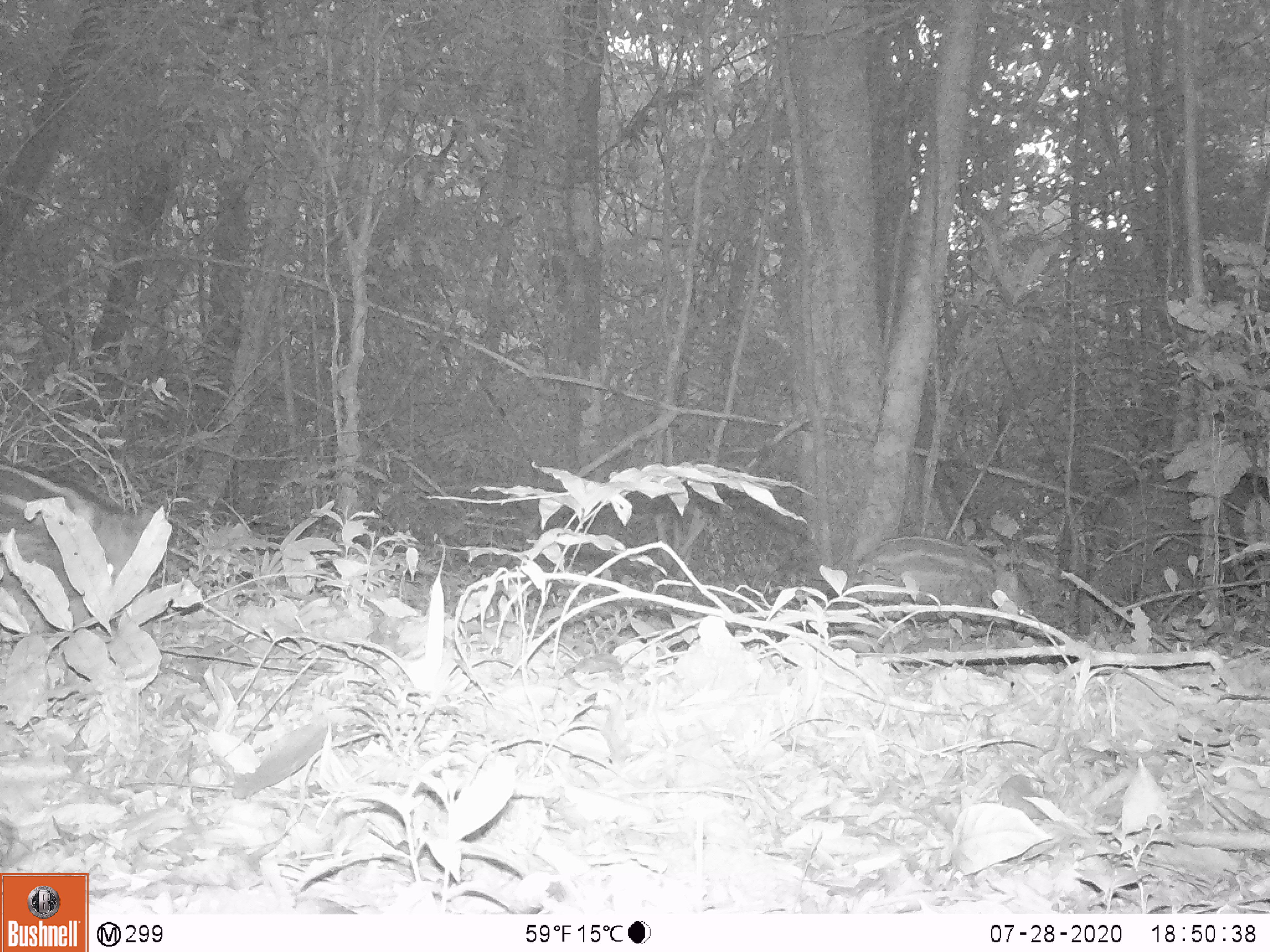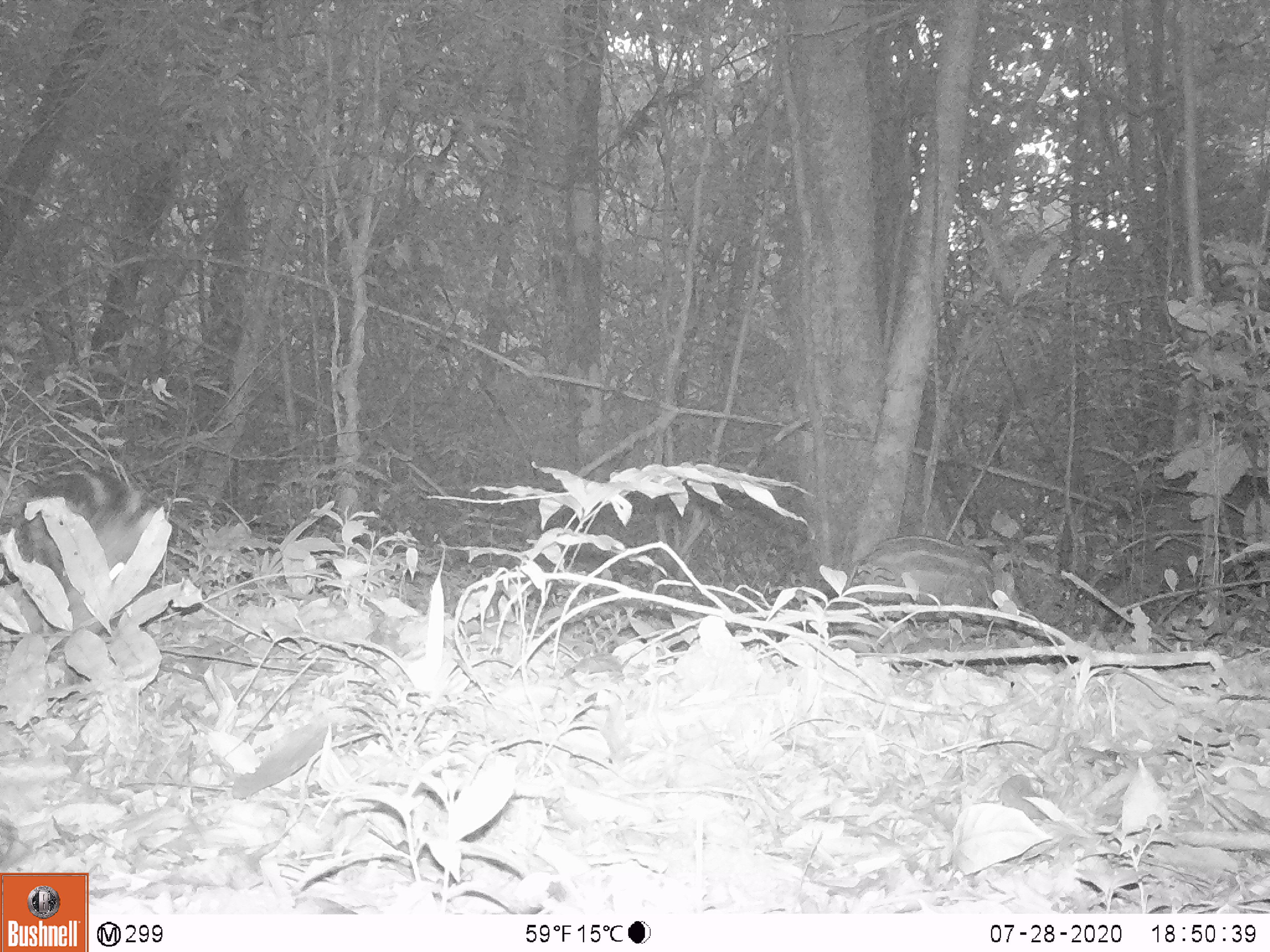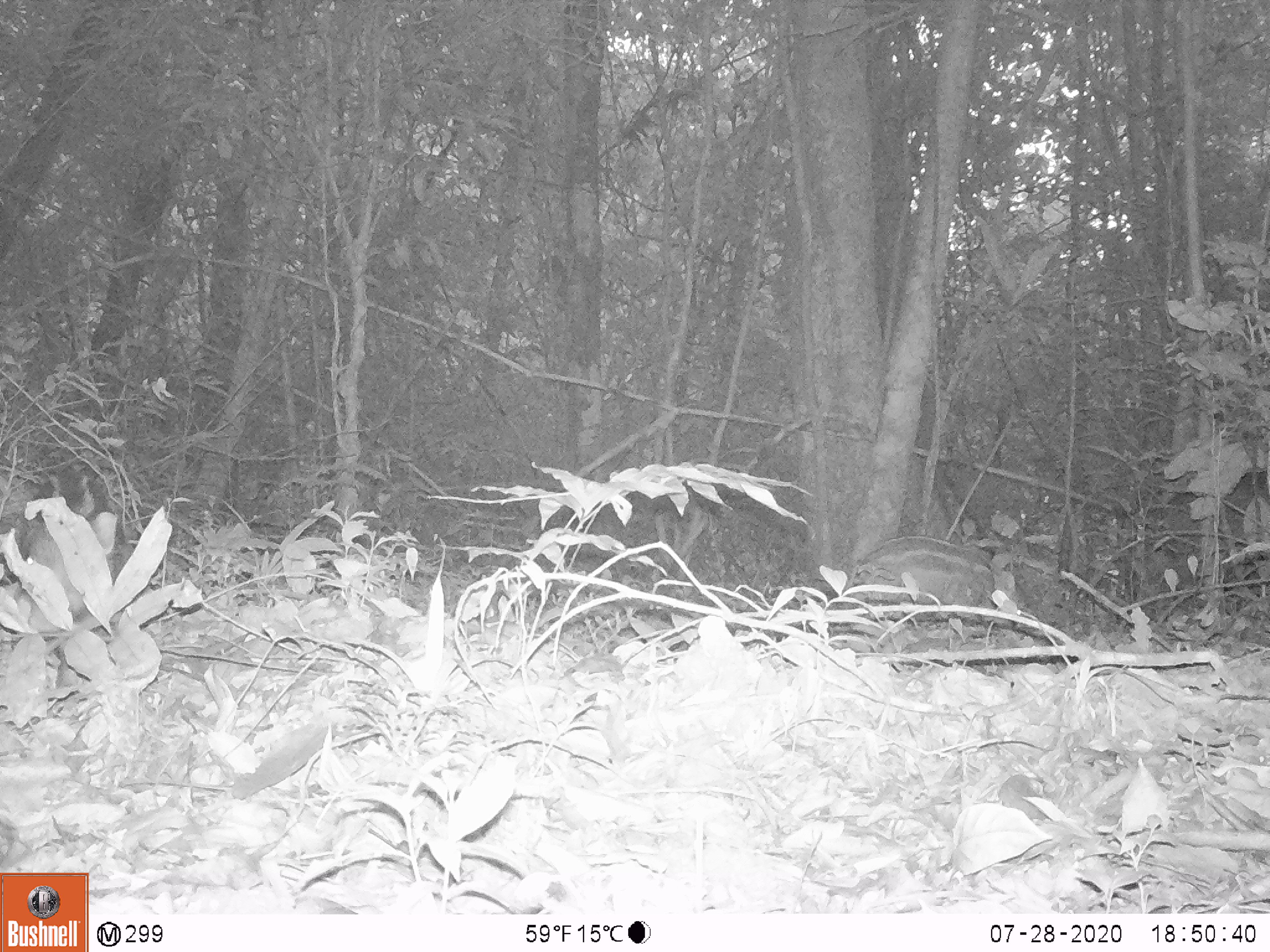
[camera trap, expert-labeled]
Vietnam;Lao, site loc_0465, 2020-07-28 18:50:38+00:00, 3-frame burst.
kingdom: Animalia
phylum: Chordata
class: Mammalia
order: Artiodactyla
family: Suidae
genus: Sus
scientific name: Sus scrofa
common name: eurasian wild pig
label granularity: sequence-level